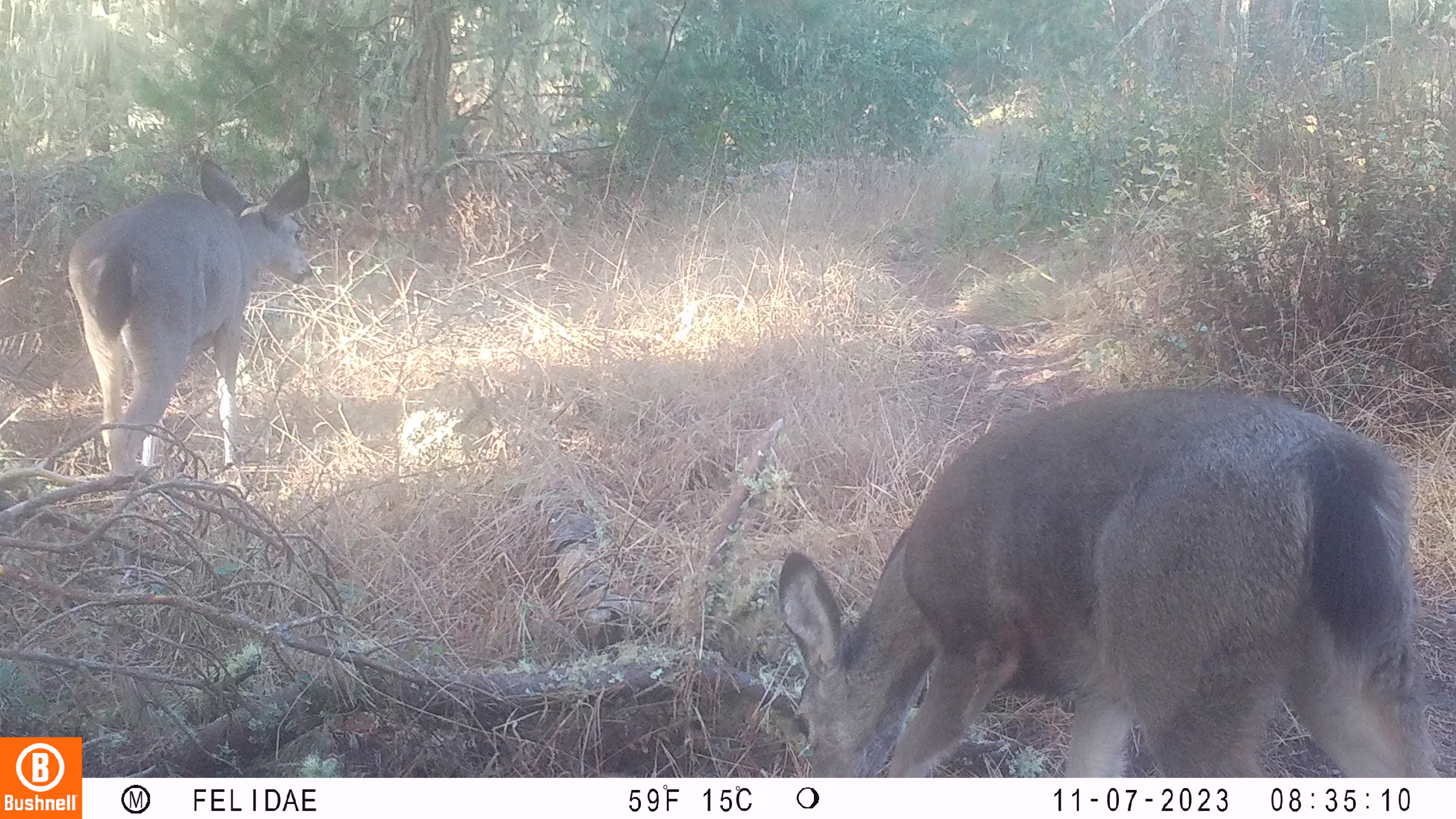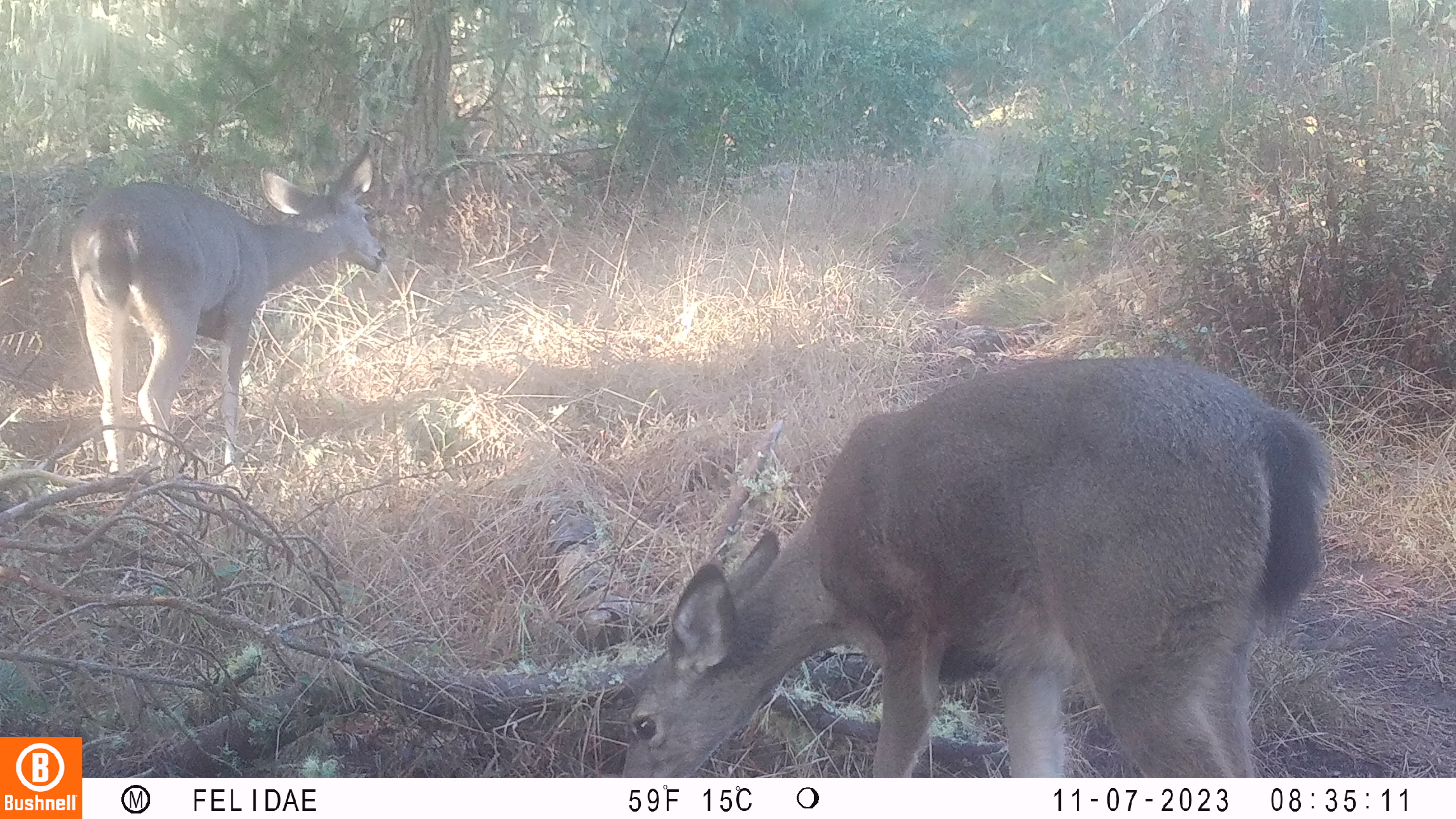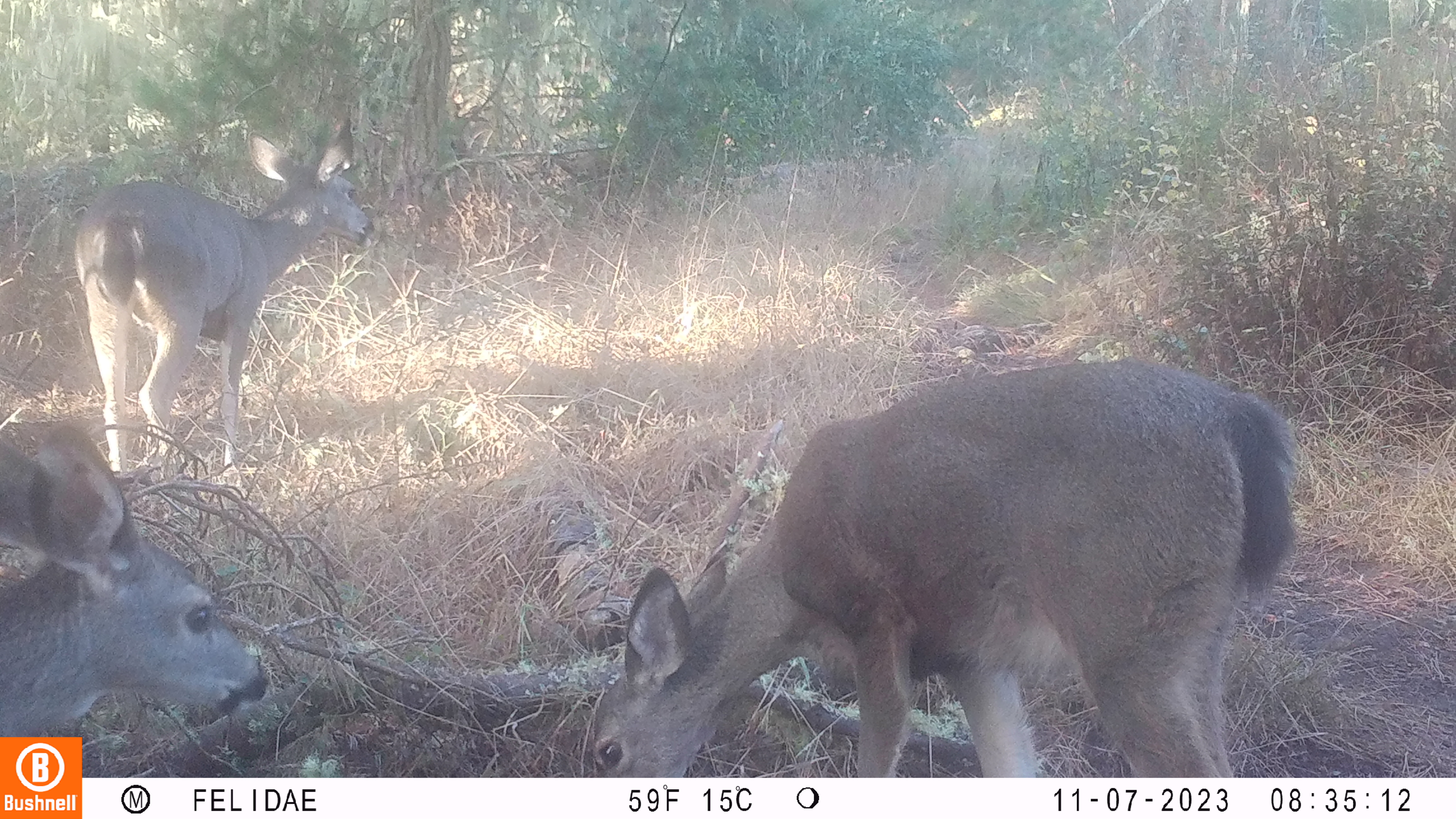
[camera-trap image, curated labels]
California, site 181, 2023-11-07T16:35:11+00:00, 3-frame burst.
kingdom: Animalia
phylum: Chordata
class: Mammalia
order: Artiodactyla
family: Cervidae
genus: Odocoileus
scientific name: Odocoileus hemionus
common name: mule deer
Mule deer (Odocoileus hemionus).